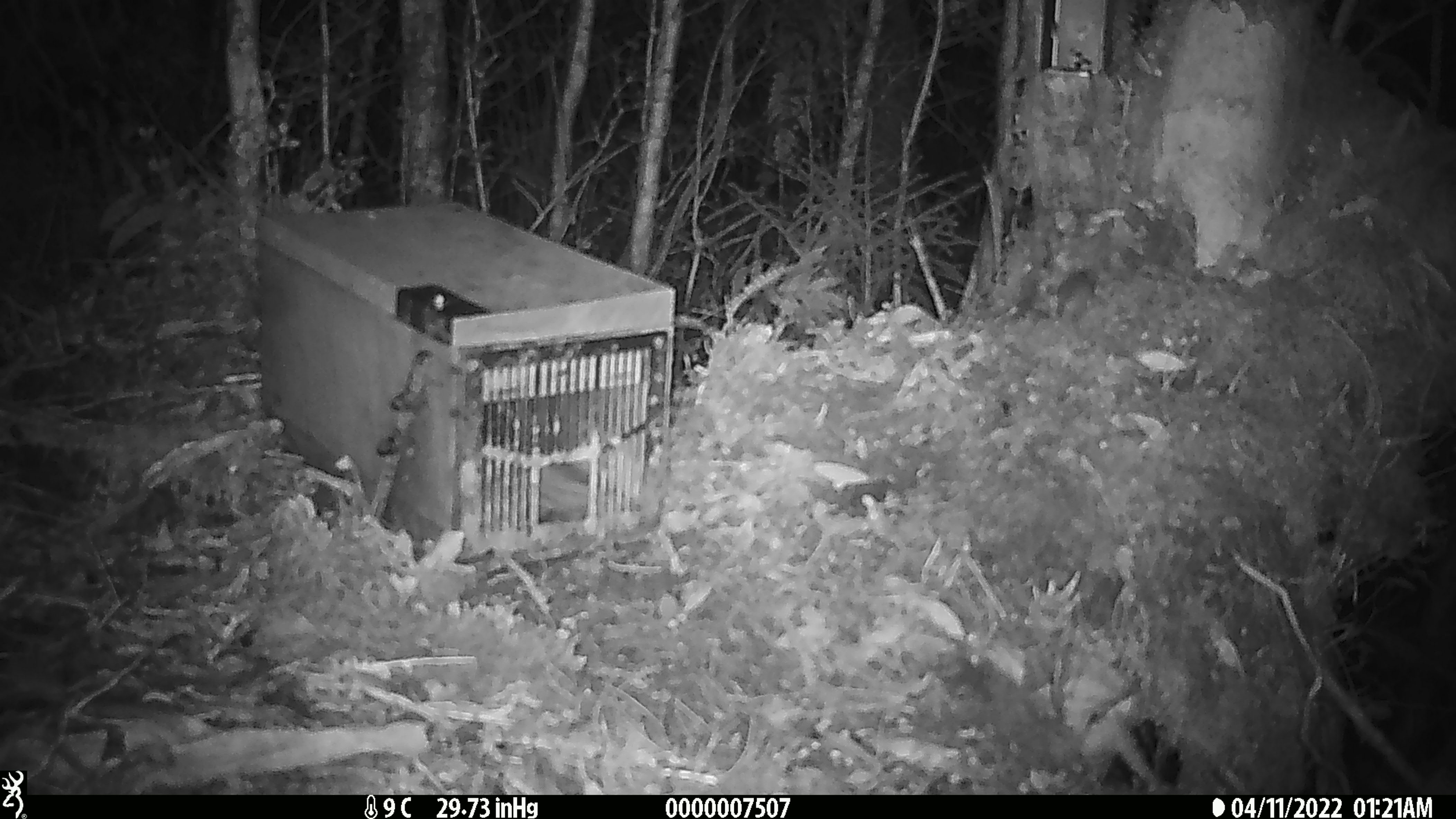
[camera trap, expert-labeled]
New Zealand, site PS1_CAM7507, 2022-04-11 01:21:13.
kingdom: Animalia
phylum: Chordata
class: Mammalia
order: Rodentia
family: Muridae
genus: Mus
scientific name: Mus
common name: mouse